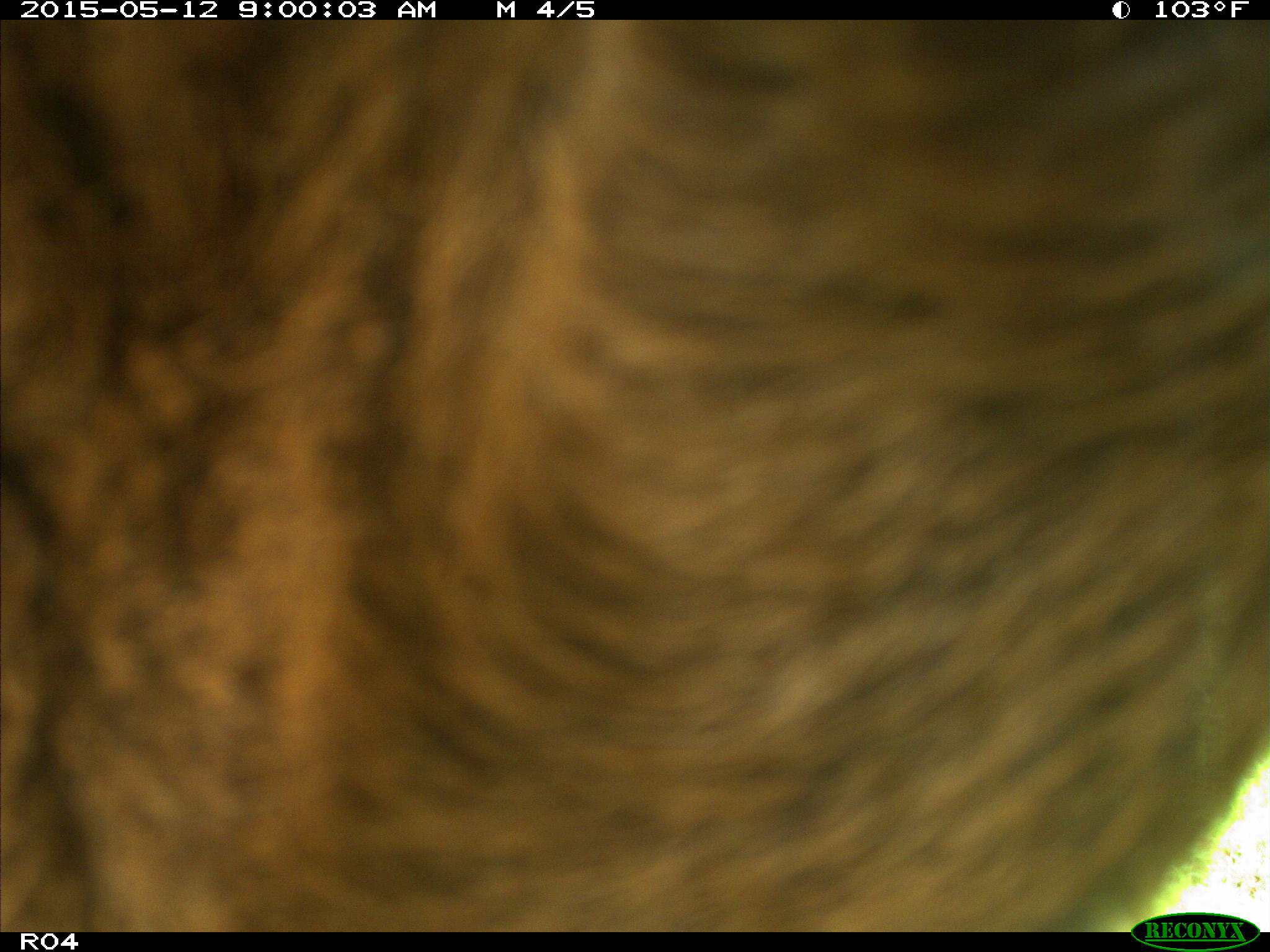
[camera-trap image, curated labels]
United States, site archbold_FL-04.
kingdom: Animalia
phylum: Chordata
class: Mammalia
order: Artiodactyla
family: Bovidae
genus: Bos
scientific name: Bos taurus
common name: domestic cow